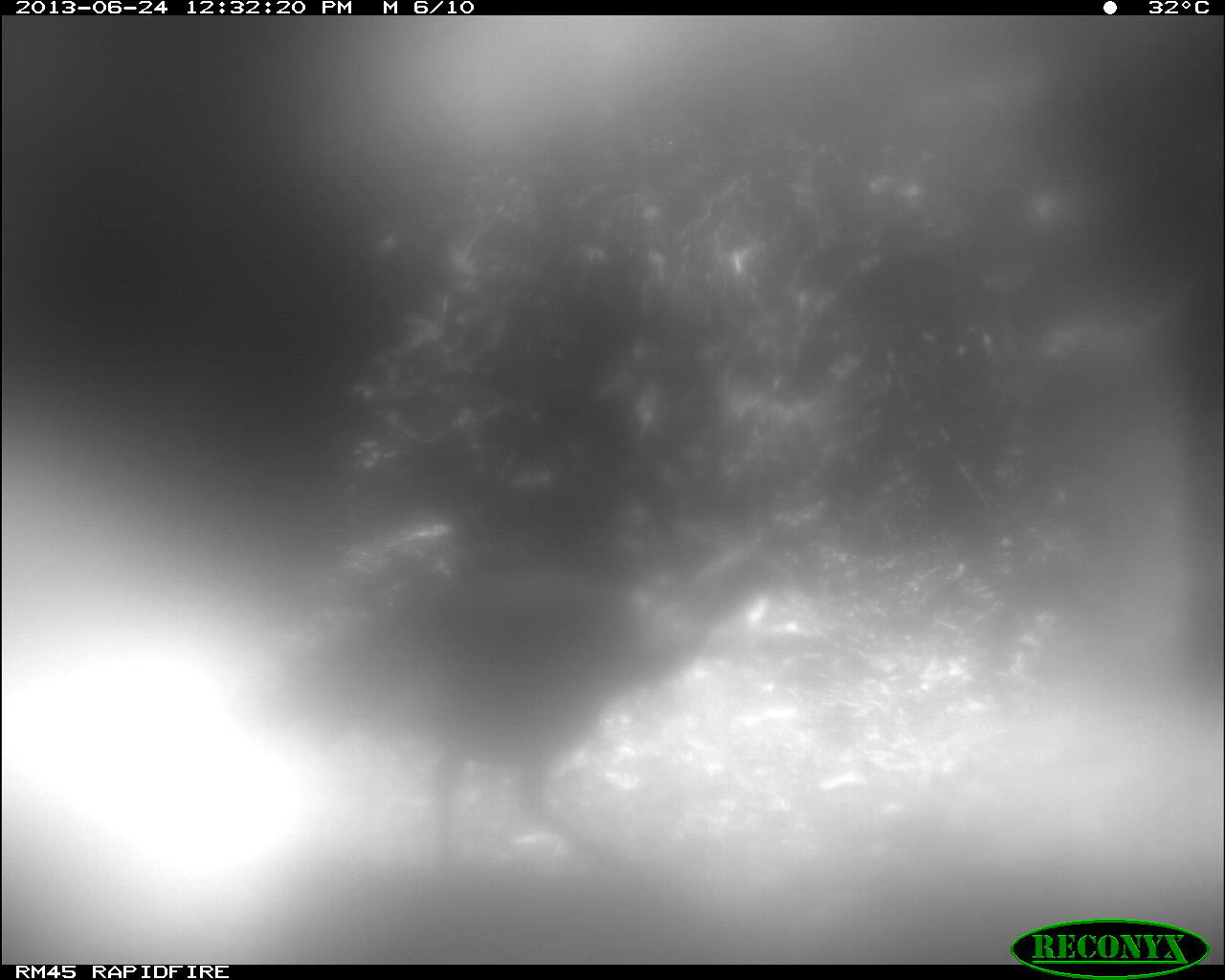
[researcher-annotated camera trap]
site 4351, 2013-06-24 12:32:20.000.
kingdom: Animalia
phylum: Chordata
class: Aves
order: Galliformes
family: Phasianidae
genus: Meleagris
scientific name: Meleagris ocellata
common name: ocellated turkey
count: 1